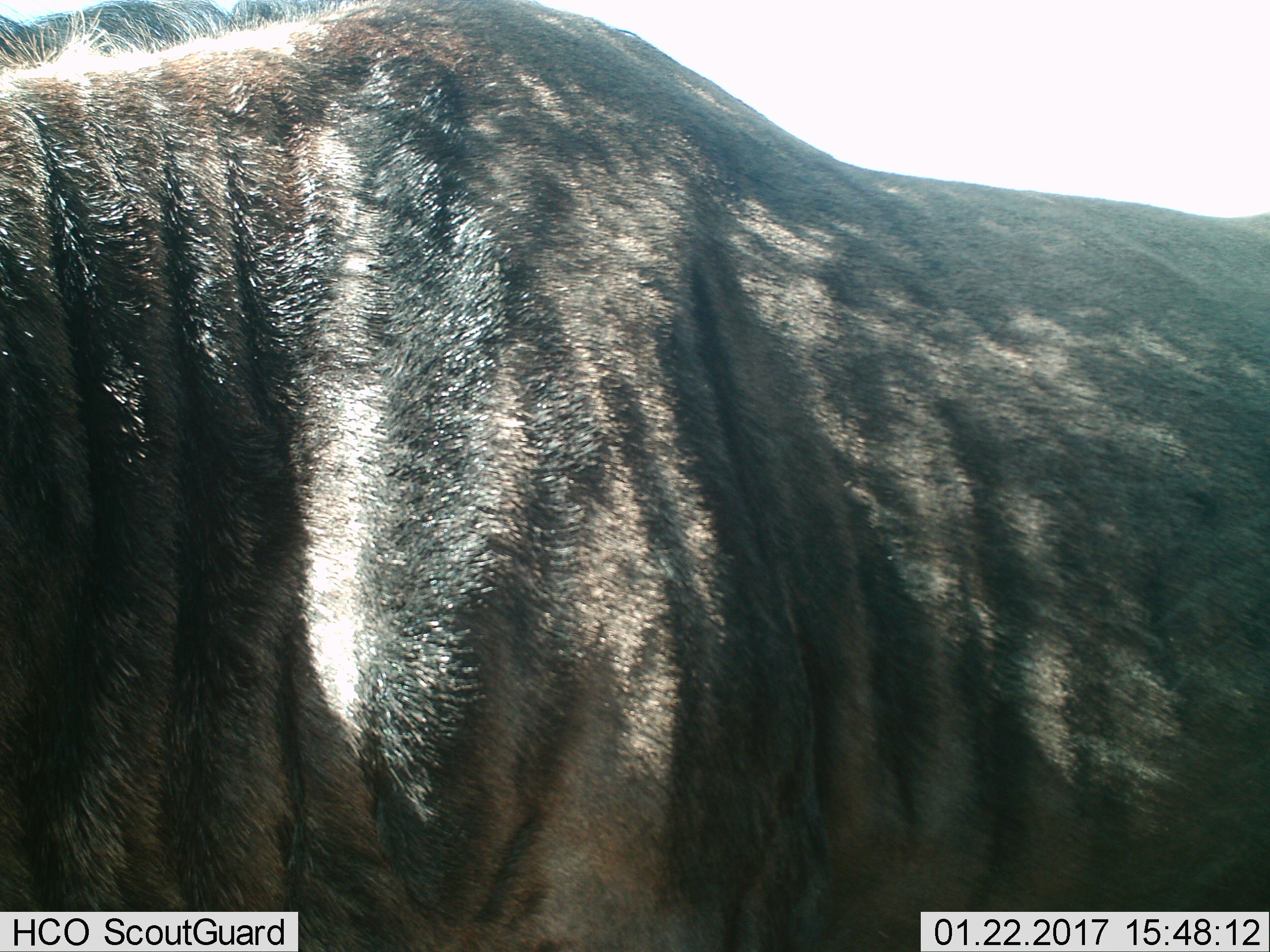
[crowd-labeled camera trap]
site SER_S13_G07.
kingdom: Animalia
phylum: Chordata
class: Mammalia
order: Artiodactyla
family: Bovidae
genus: Connochaetes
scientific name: Connochaetes taurinus taurinus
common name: blue wildebeest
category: wildebeestblue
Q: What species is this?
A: Wildebeestblue (blue wildebeest) (Connochaetes taurinus taurinus).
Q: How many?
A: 1.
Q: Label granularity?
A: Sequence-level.